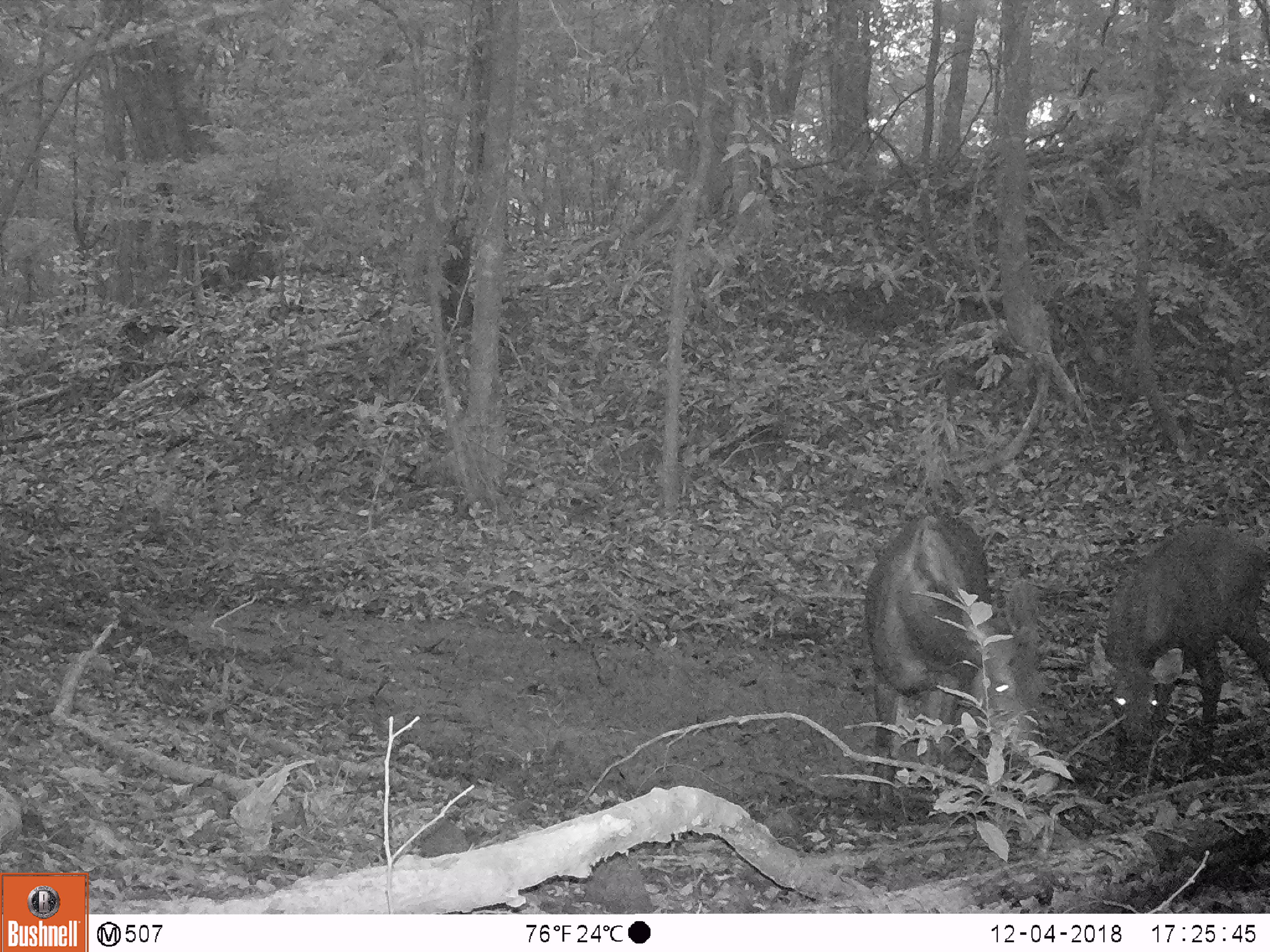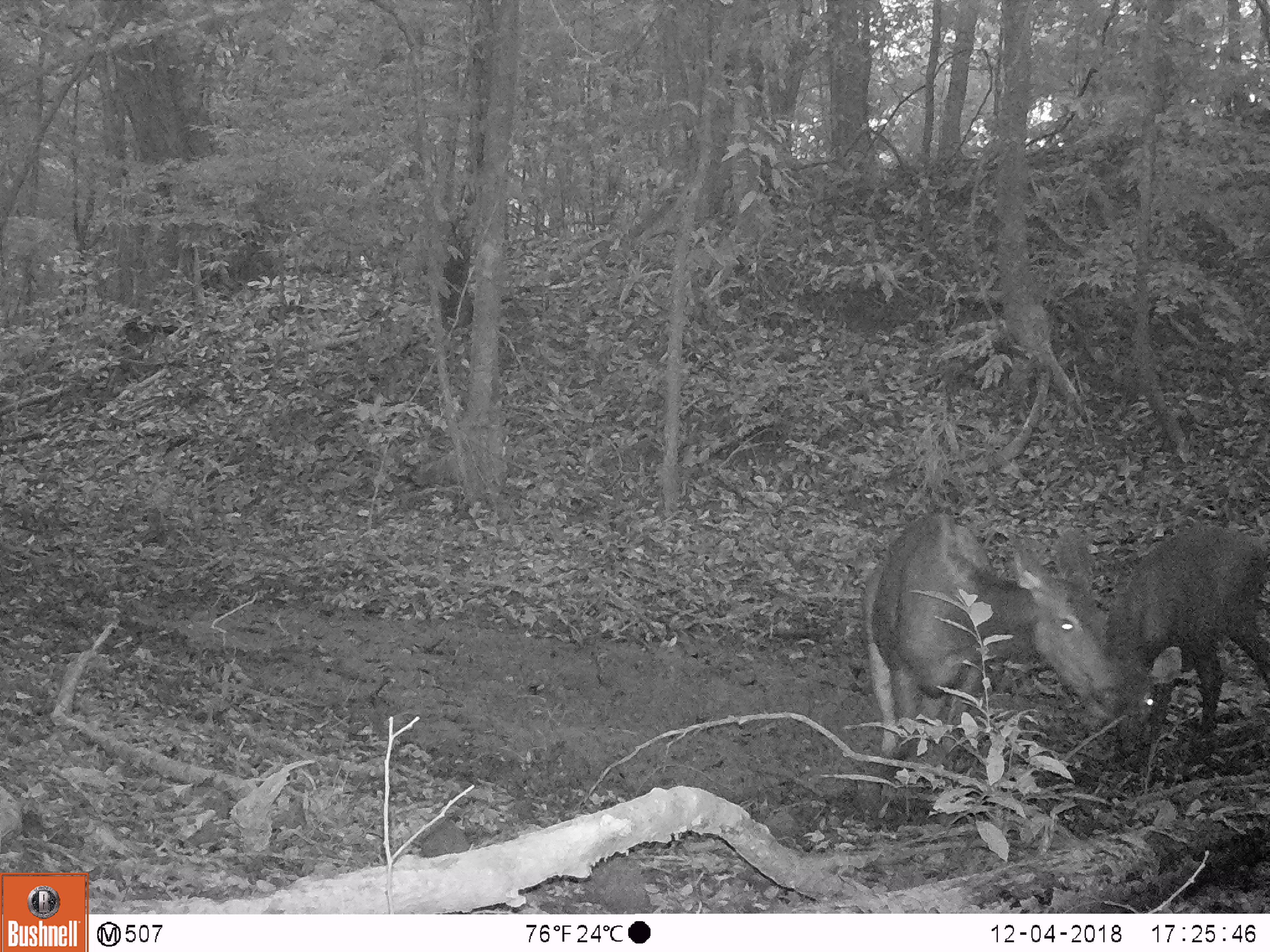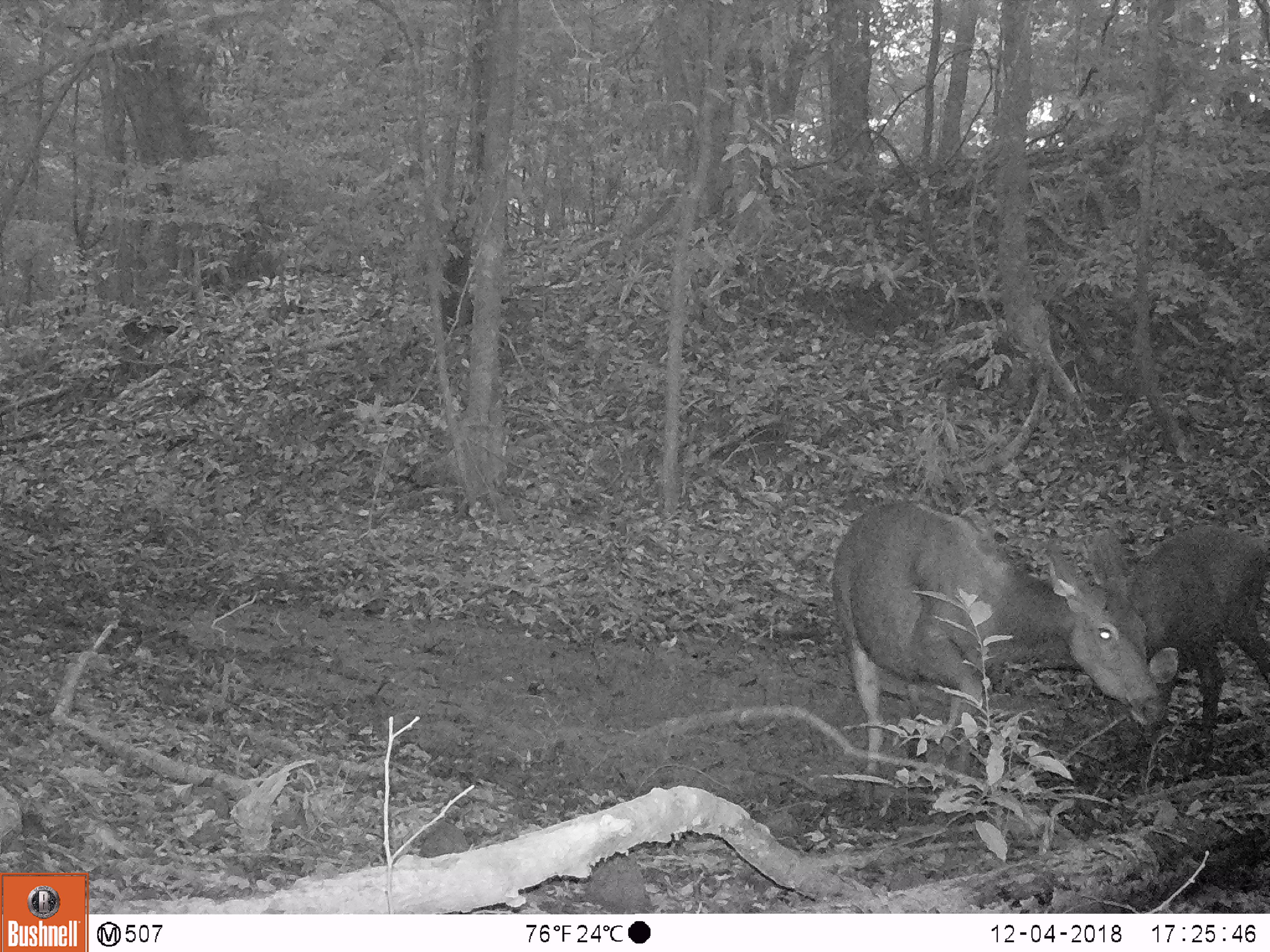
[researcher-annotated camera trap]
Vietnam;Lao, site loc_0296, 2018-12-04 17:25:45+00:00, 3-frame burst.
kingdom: Animalia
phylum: Chordata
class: Mammalia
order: Artiodactyla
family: Cervidae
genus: Rusa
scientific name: Rusa unicolor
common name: sambar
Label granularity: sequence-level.